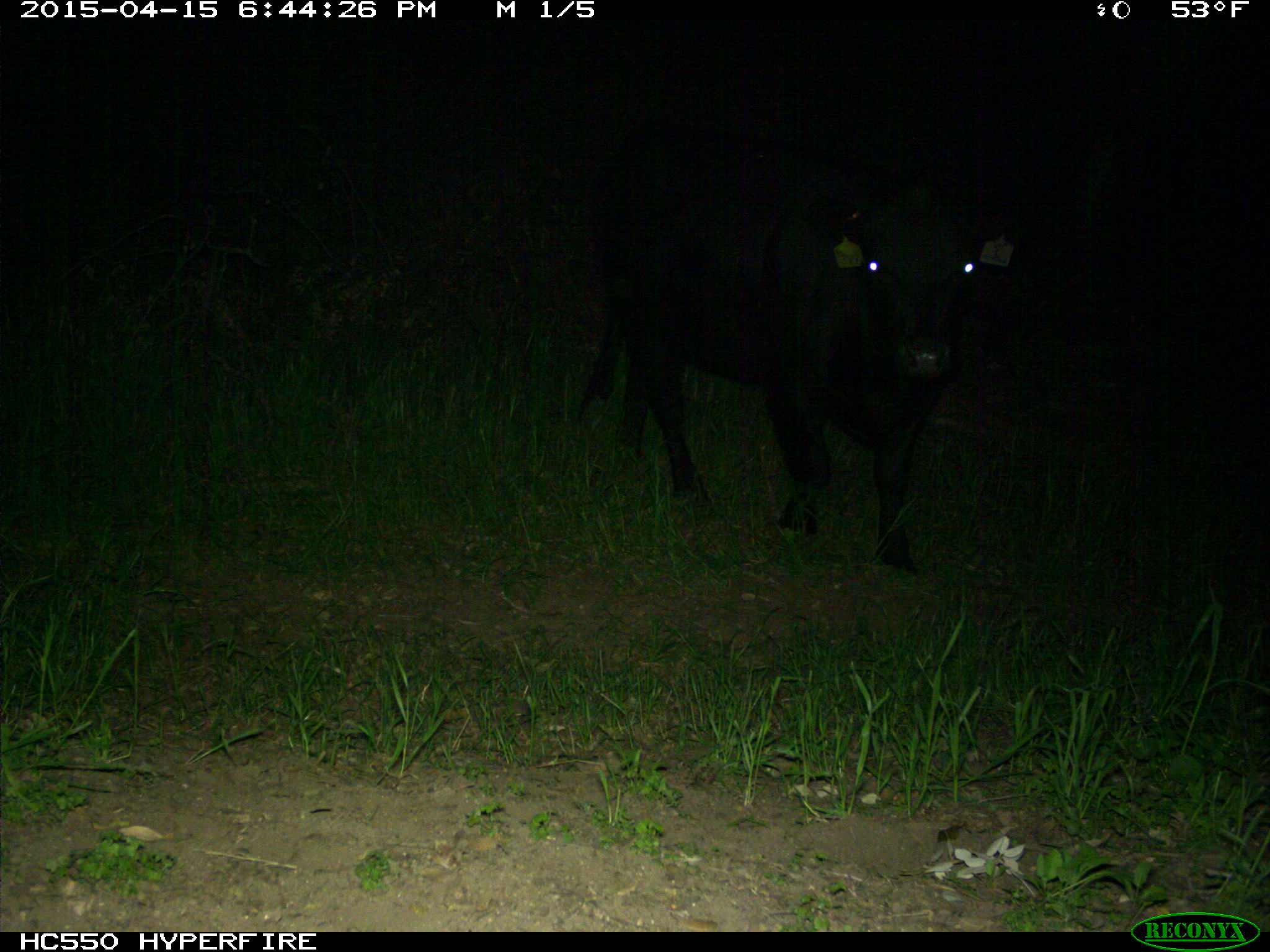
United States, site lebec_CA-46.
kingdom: Animalia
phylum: Chordata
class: Mammalia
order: Artiodactyla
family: Bovidae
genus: Bos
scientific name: Bos taurus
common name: domestic cow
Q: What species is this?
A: Bos taurus (domestic cow).